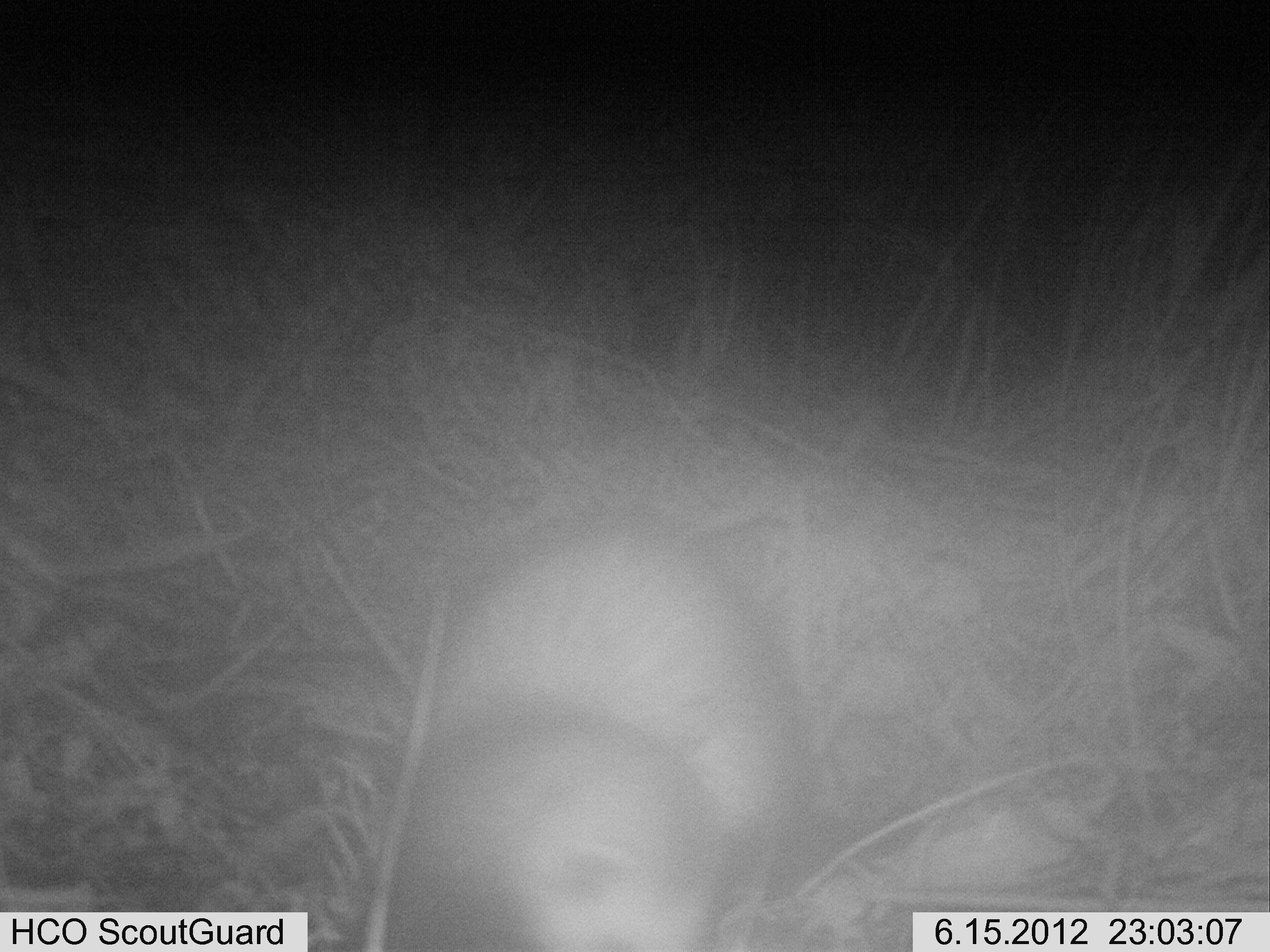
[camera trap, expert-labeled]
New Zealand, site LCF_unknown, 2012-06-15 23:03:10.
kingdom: Animalia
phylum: Chordata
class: Mammalia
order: Carnivora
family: Mustelidae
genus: Mustela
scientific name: Mustela furo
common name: ferret